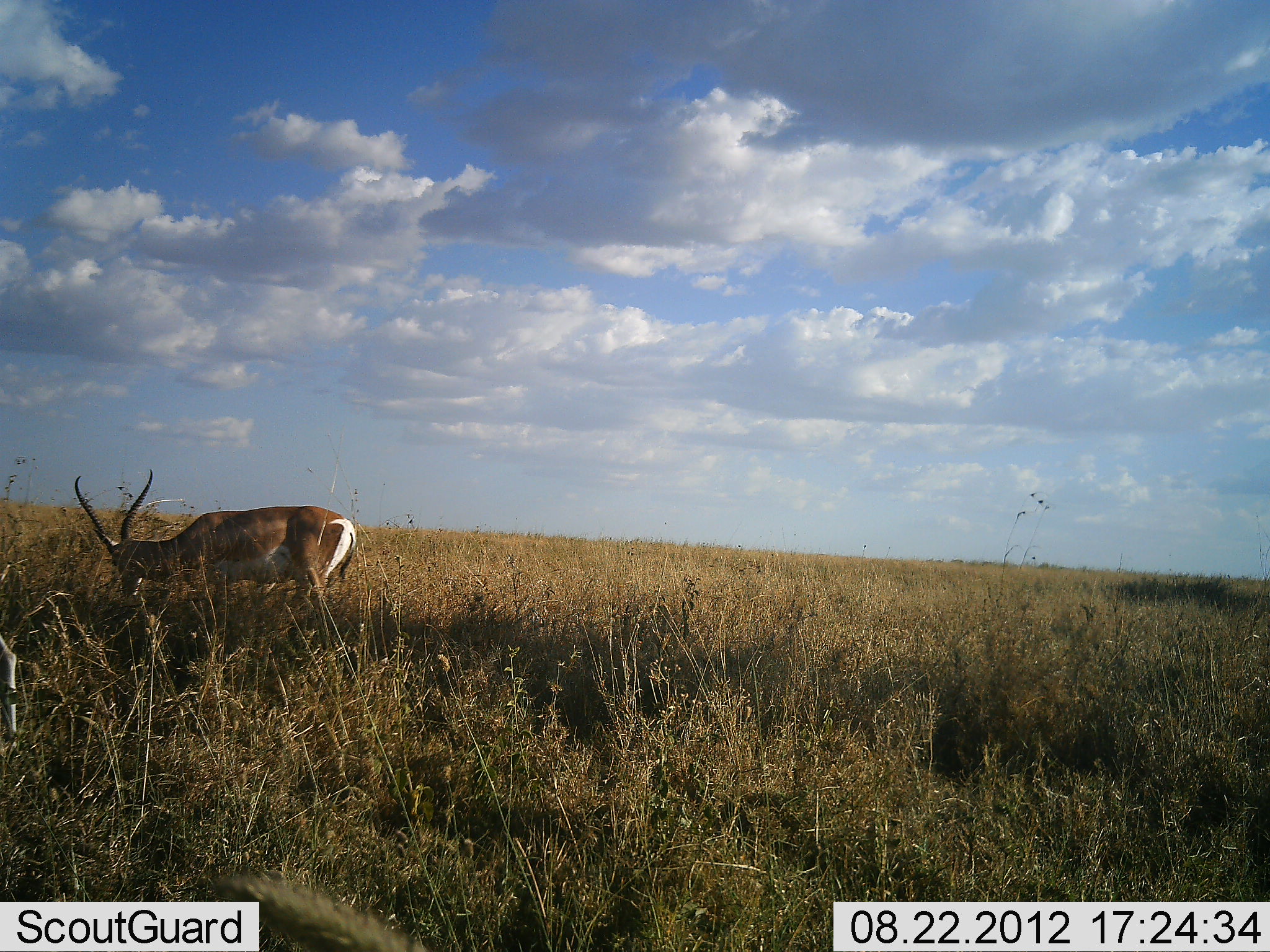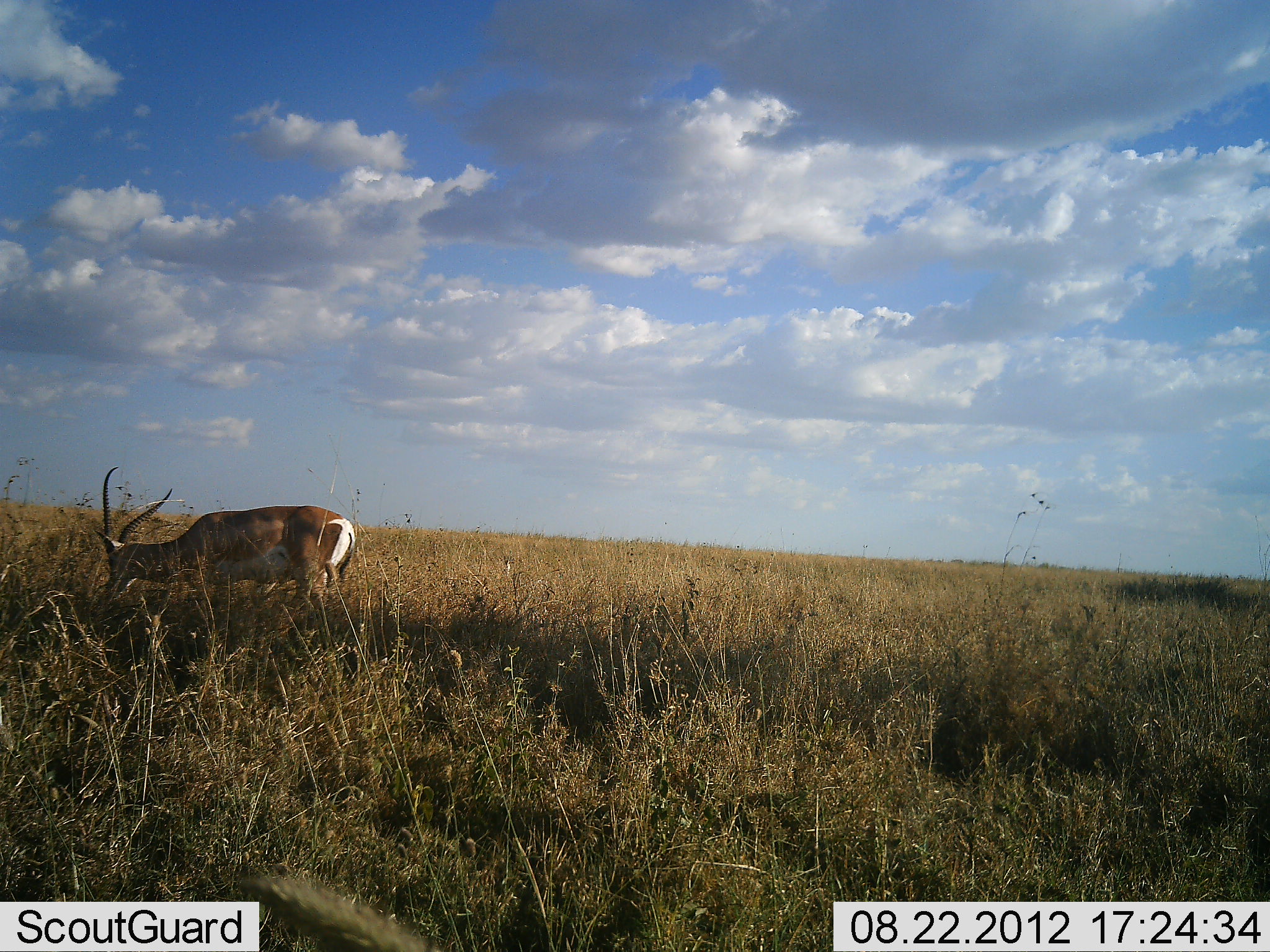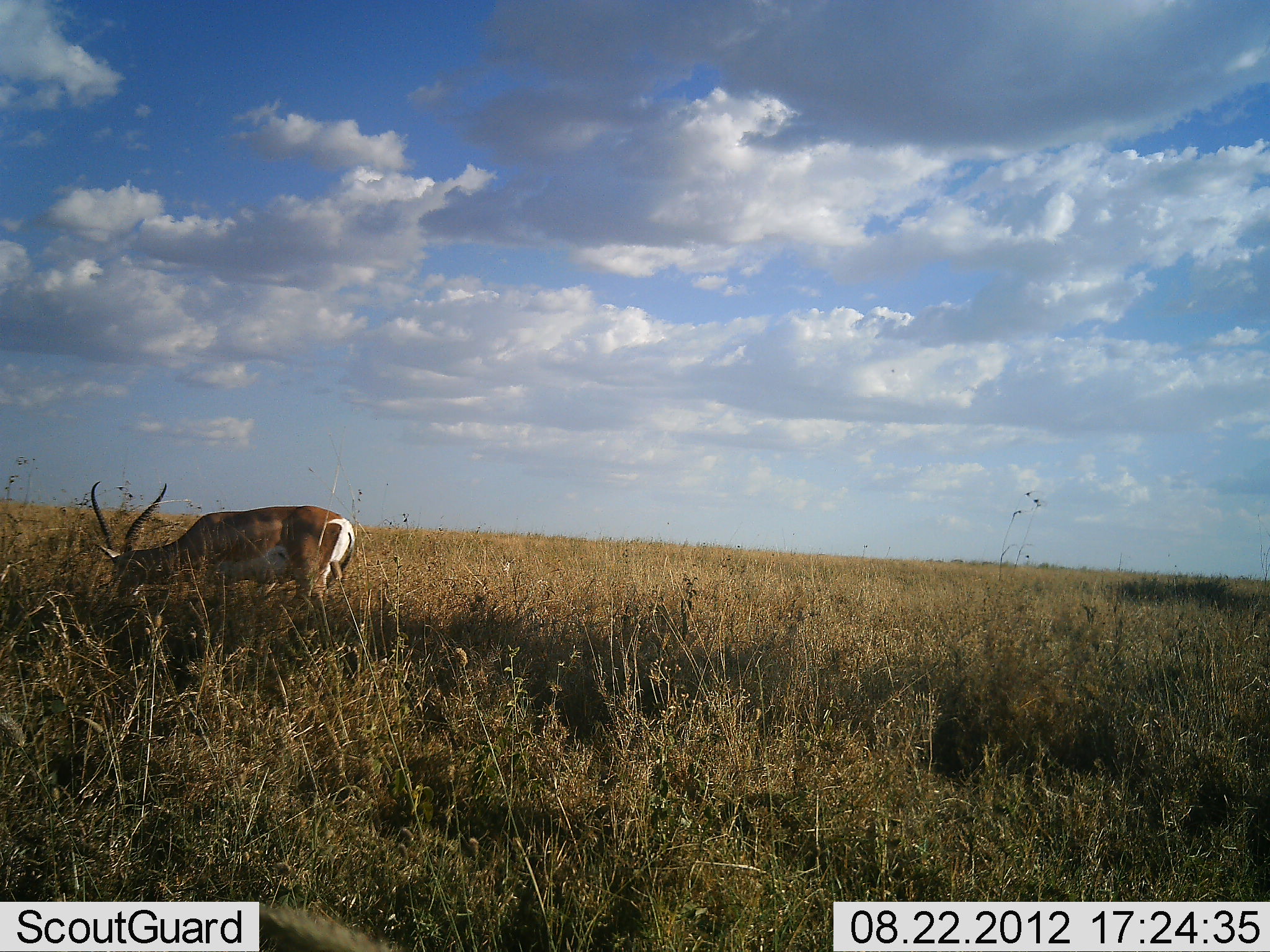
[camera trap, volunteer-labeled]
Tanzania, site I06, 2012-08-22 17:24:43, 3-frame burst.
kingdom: Animalia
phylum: Chordata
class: Mammalia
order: Artiodactyla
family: Bovidae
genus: Nanger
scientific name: Nanger granti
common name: grant's gazelle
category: gazellegrants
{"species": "gazellegrants (grant's gazelle) (Nanger granti)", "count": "1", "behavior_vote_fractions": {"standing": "30%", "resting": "0%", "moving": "0%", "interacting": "0%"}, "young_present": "0%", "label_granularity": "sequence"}